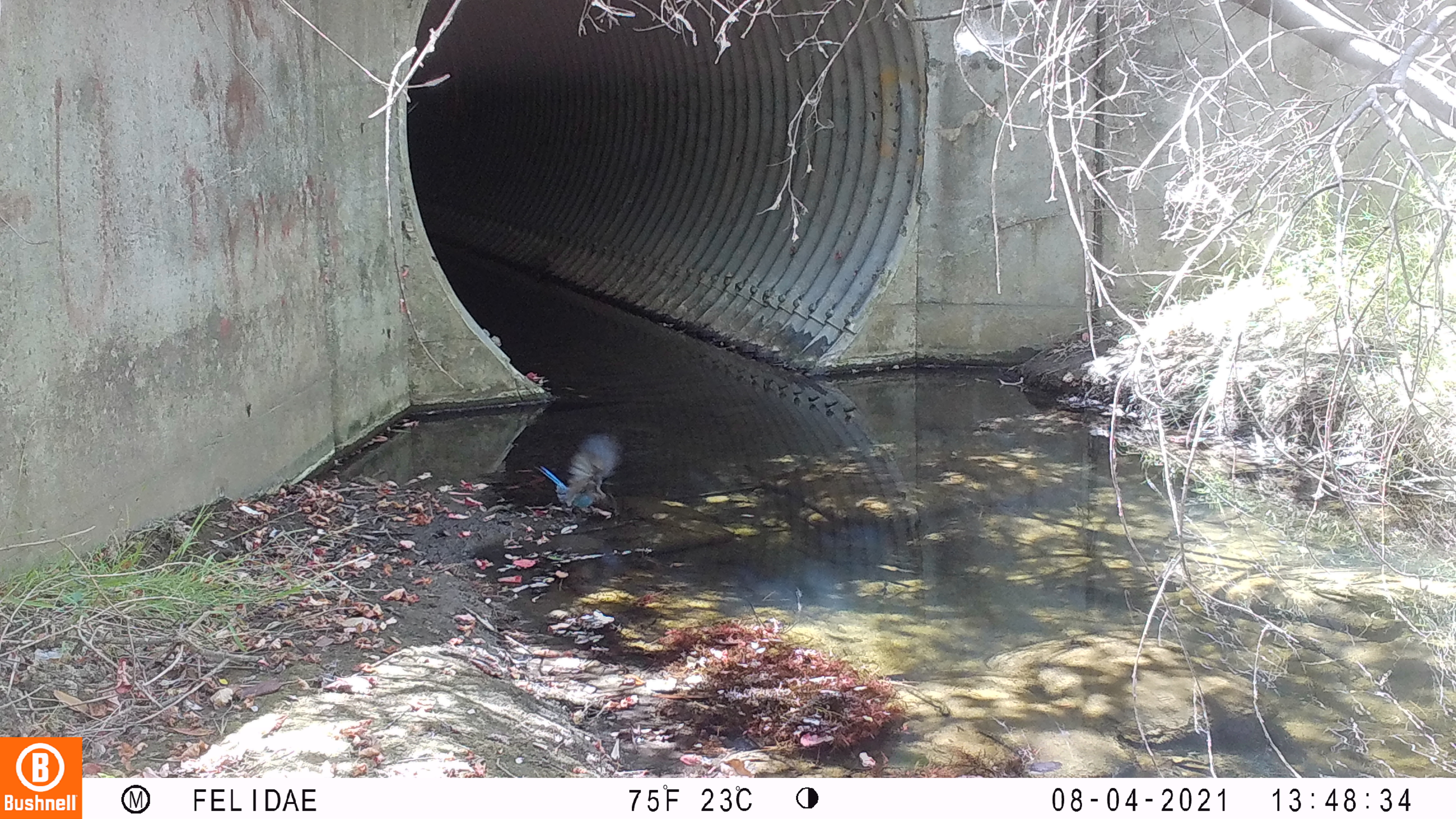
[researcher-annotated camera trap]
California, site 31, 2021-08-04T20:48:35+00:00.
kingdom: Animalia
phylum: Chordata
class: Aves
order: Passeriformes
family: Corvidae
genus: Cyanocitta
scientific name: Cyanocitta stelleri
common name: steller's jay